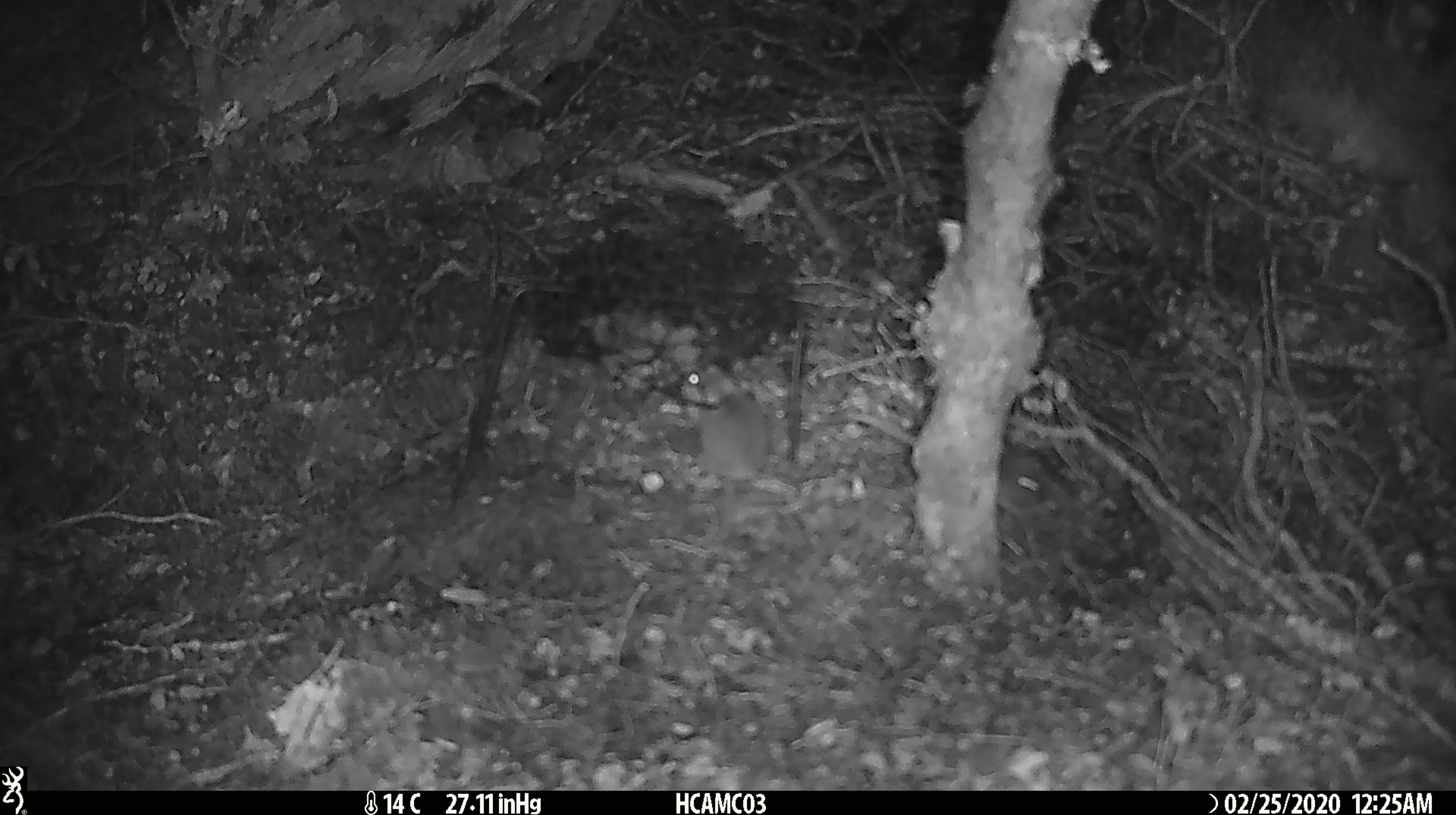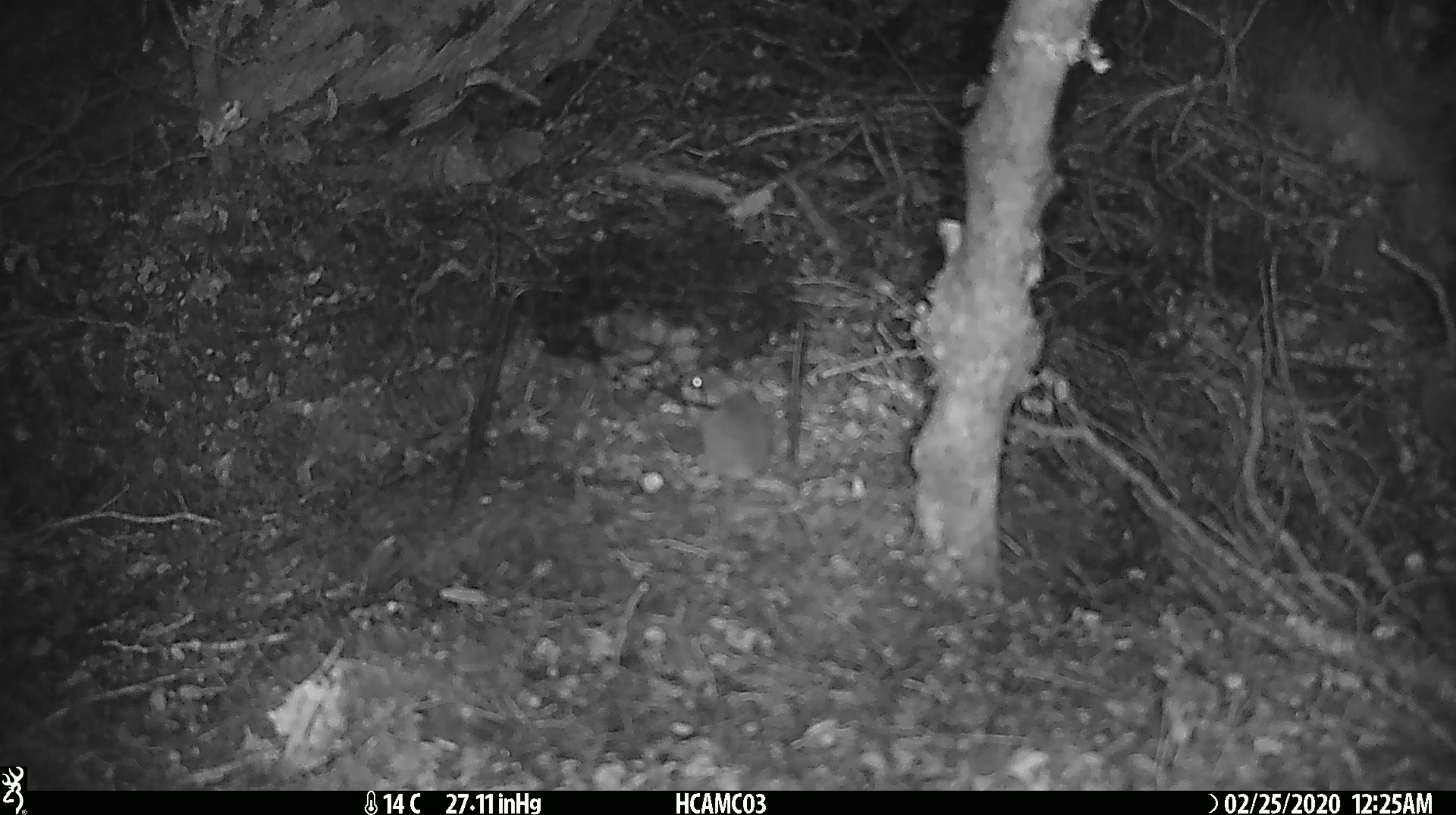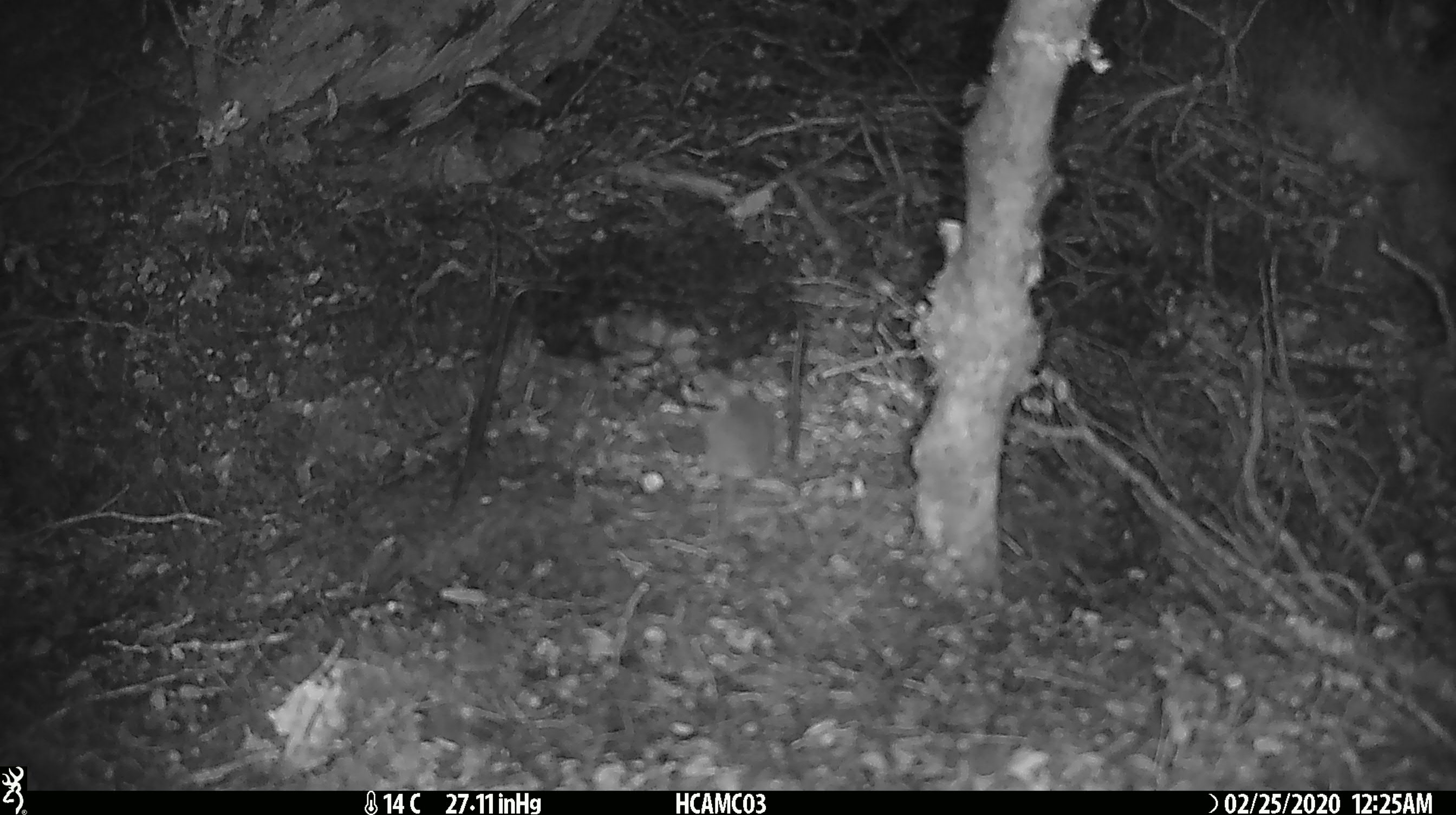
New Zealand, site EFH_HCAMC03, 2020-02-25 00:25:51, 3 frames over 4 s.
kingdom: Animalia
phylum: Chordata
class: Mammalia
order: Rodentia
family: Muridae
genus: Mus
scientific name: Mus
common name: mouse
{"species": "mouse (Mus)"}